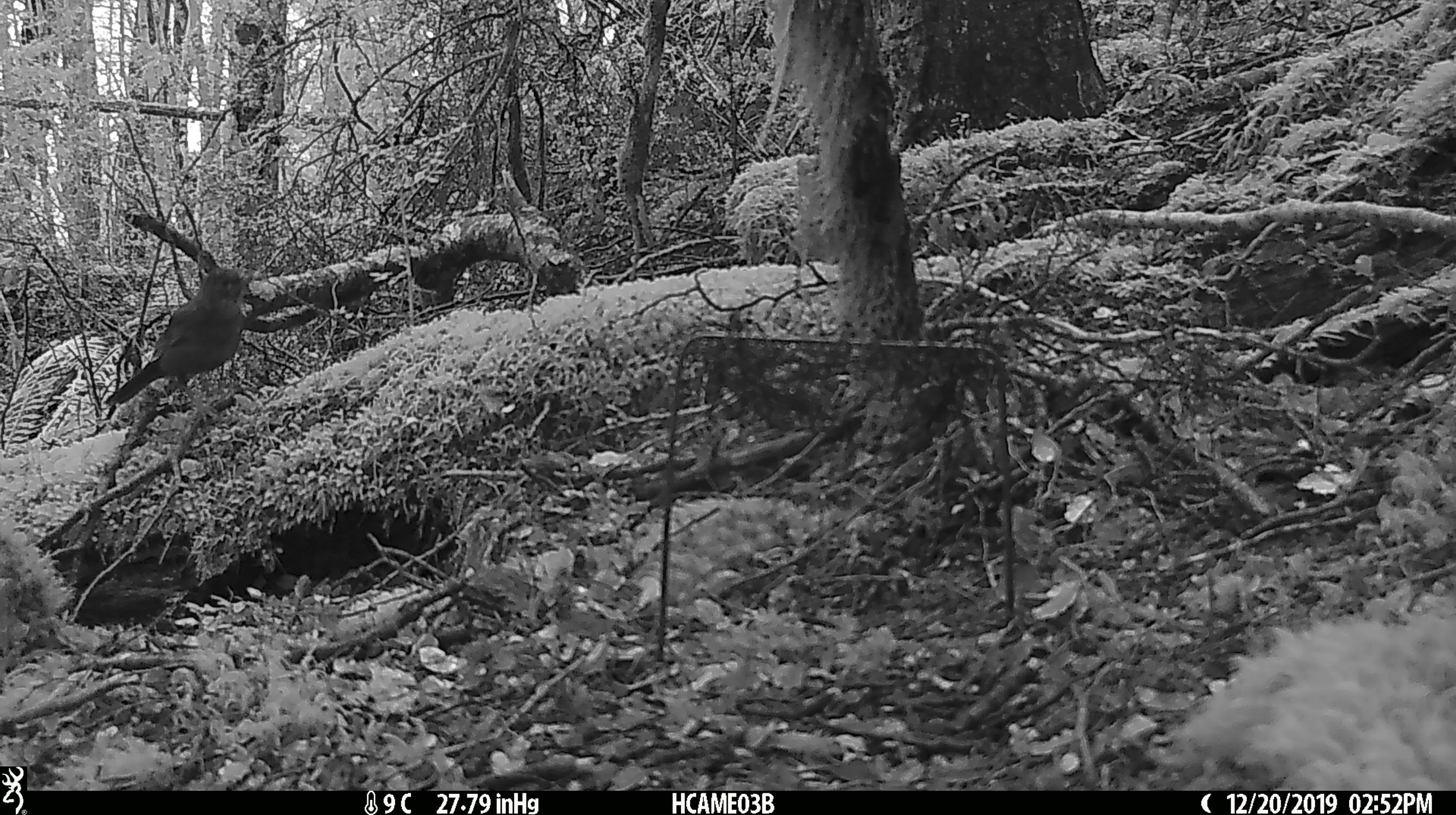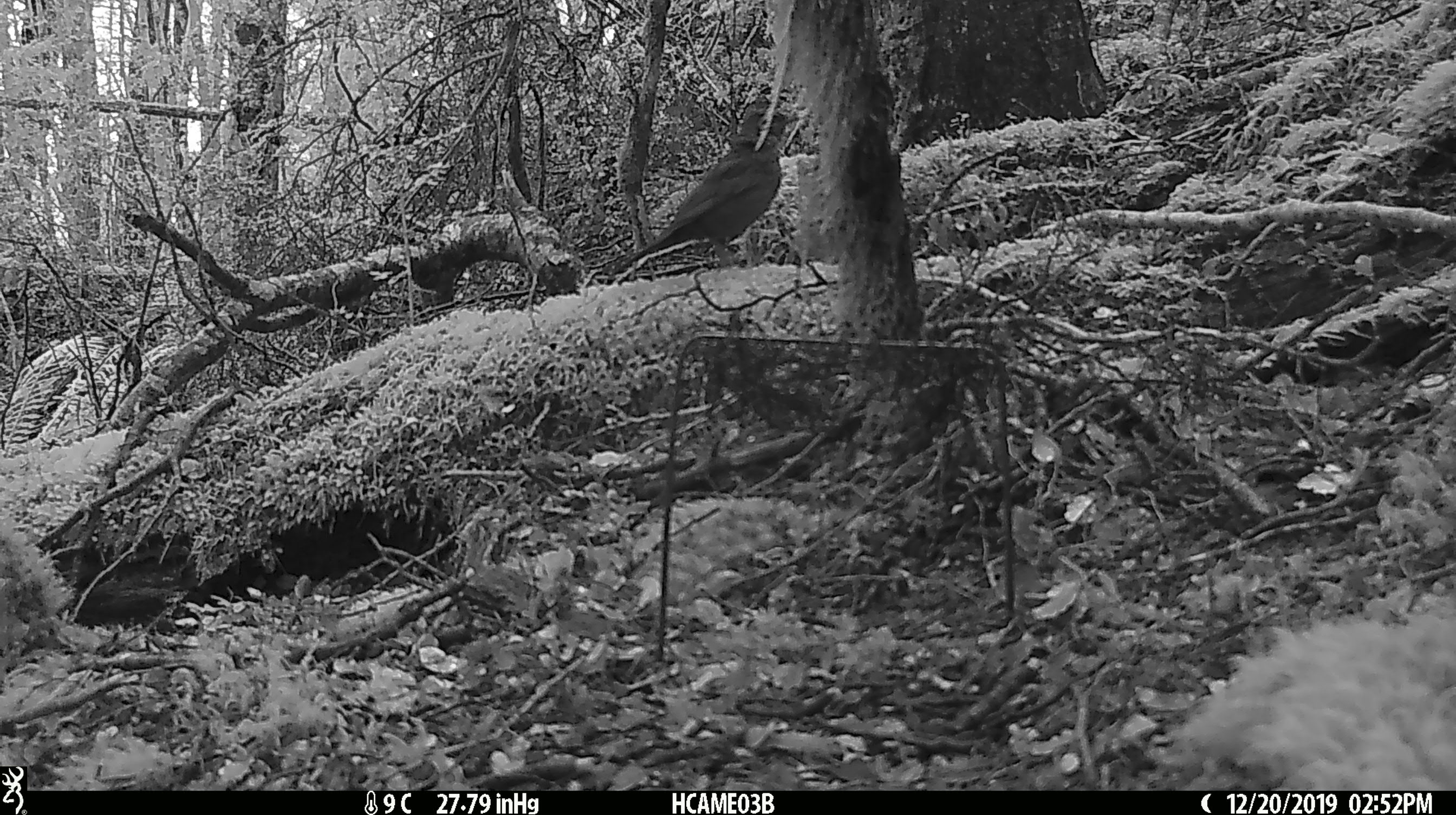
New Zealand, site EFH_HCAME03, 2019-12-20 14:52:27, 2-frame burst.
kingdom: Animalia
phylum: Chordata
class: Aves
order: Passeriformes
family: Turdidae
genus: Turdus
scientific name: Turdus merula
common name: eurasian blackbird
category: blackbird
Blackbird (eurasian blackbird) (Turdus merula).